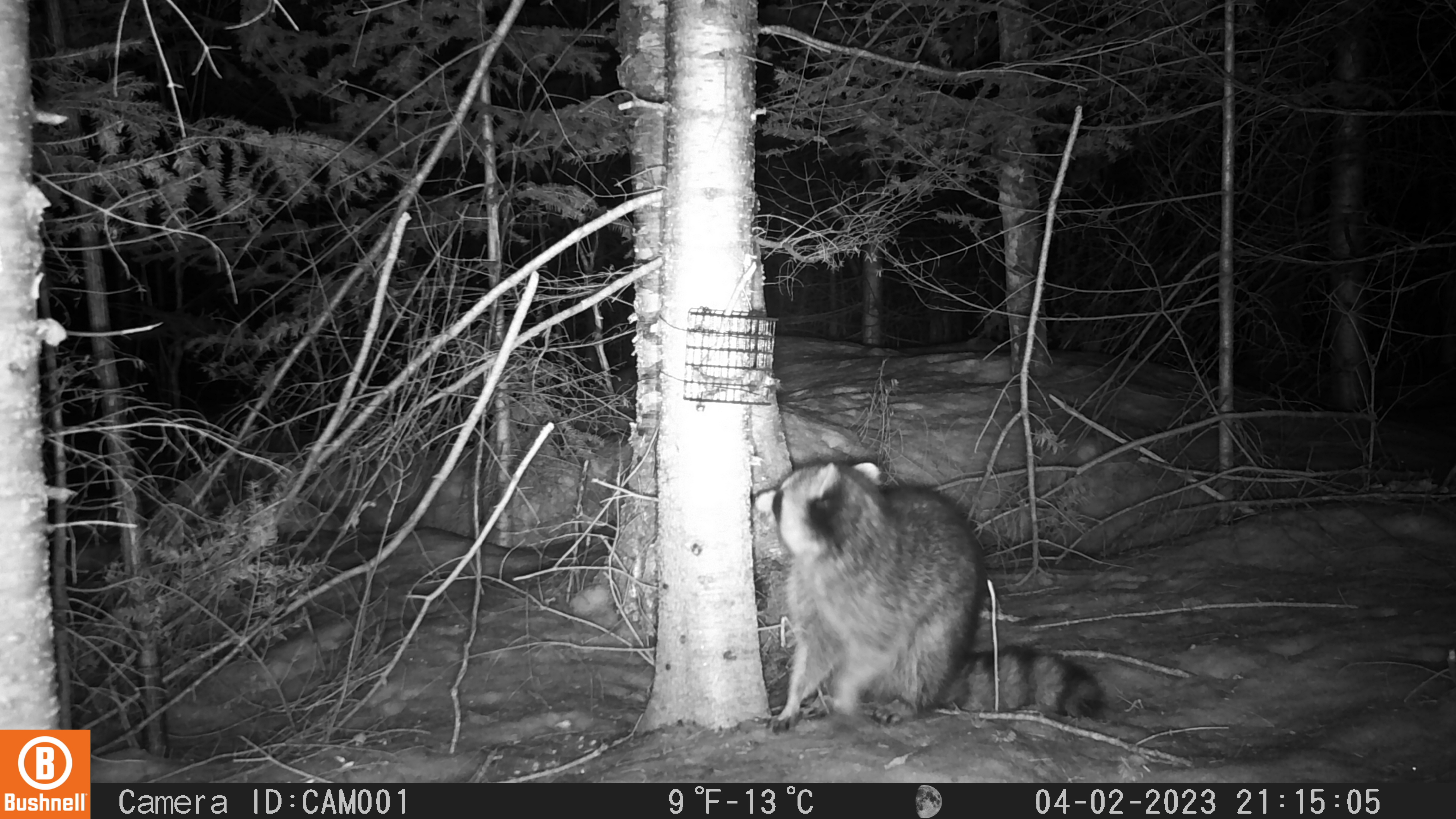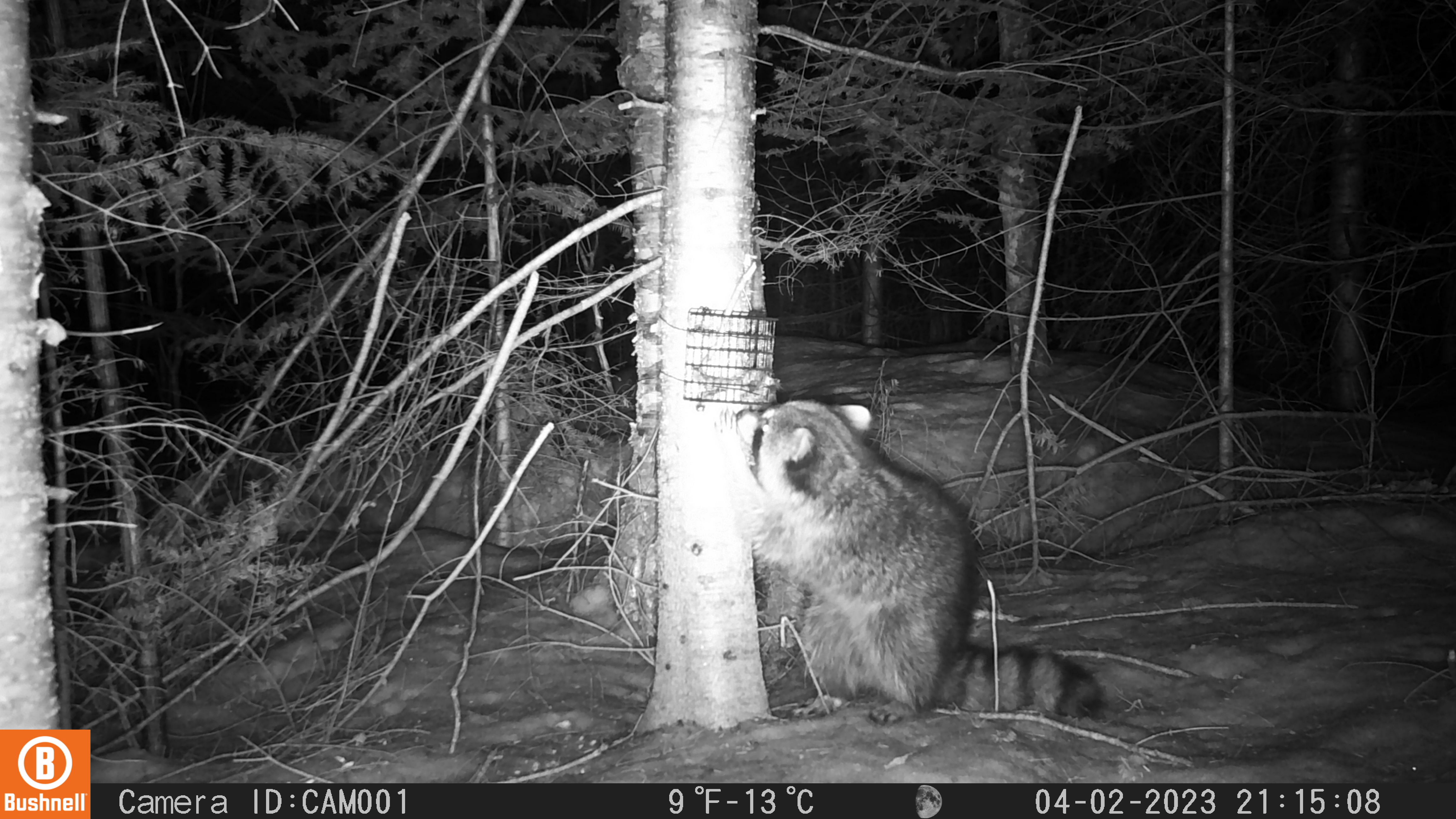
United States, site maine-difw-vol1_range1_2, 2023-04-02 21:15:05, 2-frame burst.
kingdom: Animalia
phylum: Chordata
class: Mammalia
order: Carnivora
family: Procyonidae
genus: Procyon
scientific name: Procyon lotor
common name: raccoon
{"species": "raccoon (Procyon lotor)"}